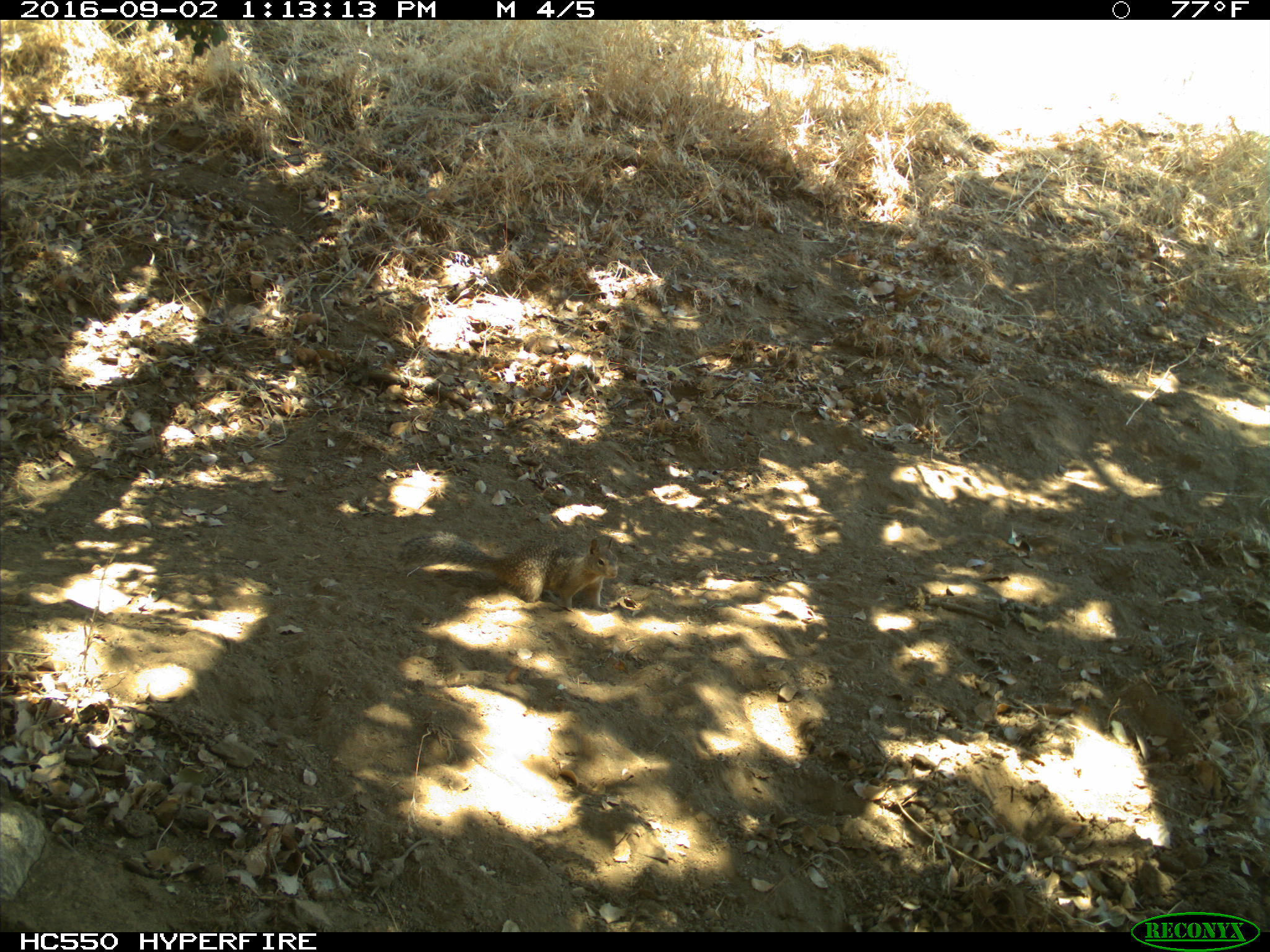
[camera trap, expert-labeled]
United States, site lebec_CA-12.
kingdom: Animalia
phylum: Chordata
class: Mammalia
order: Rodentia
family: Sciuridae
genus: Otospermophilus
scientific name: Otospermophilus beecheyi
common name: california ground squirrel